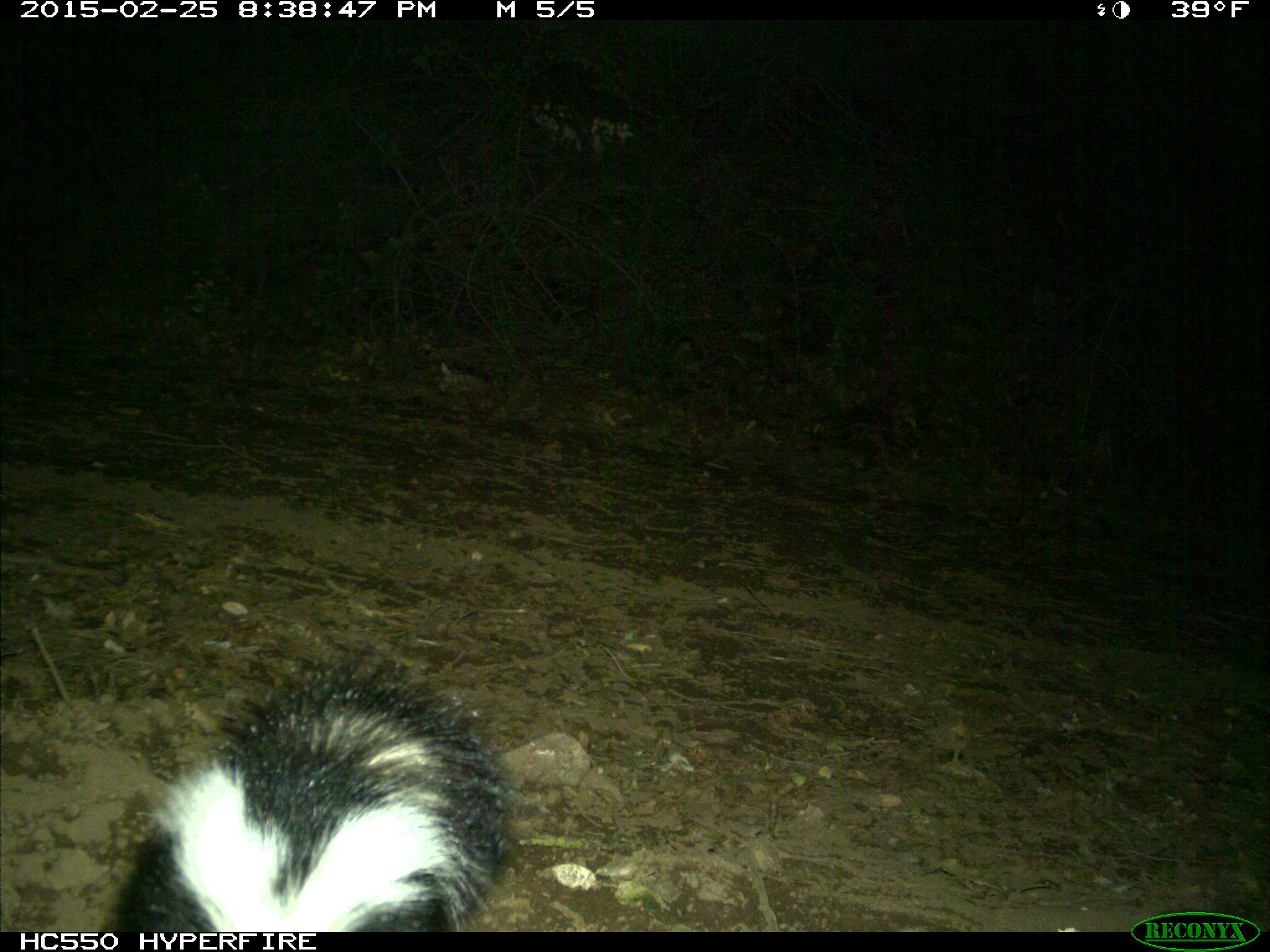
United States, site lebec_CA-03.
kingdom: Animalia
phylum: Chordata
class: Mammalia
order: Carnivora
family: Mephitidae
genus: Mephitis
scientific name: Mephitis mephitis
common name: striped skunk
Mephitis mephitis (striped skunk).